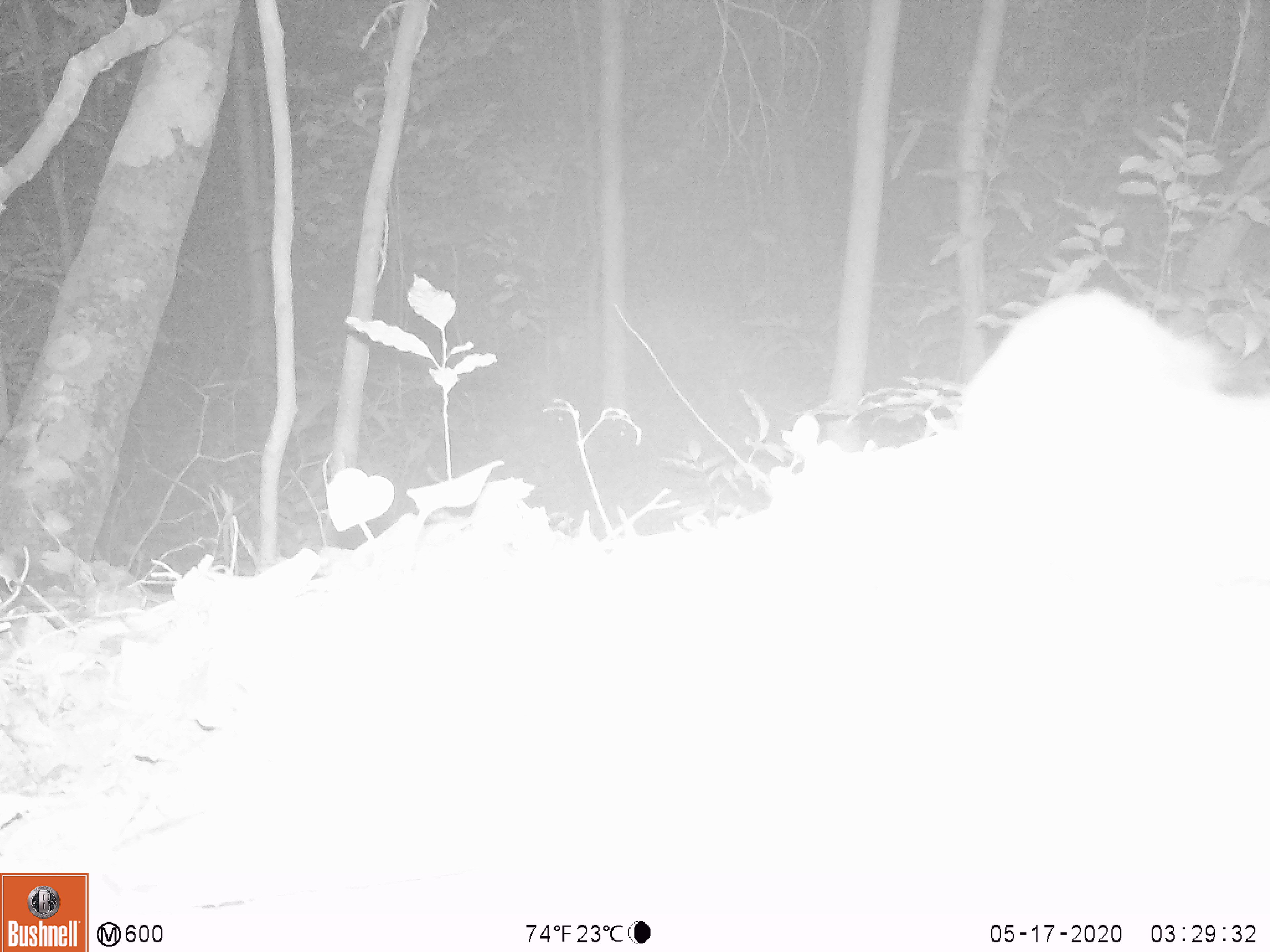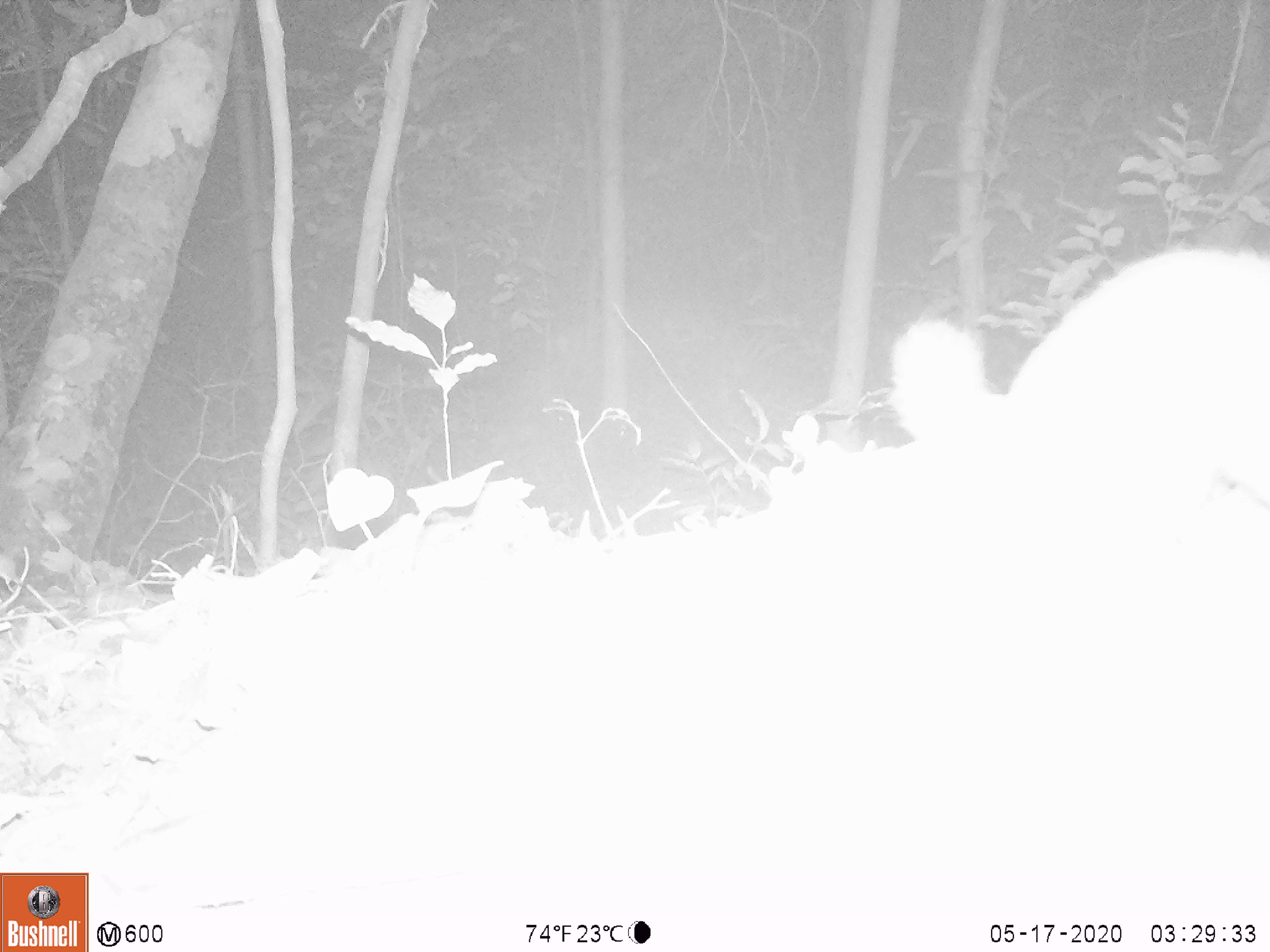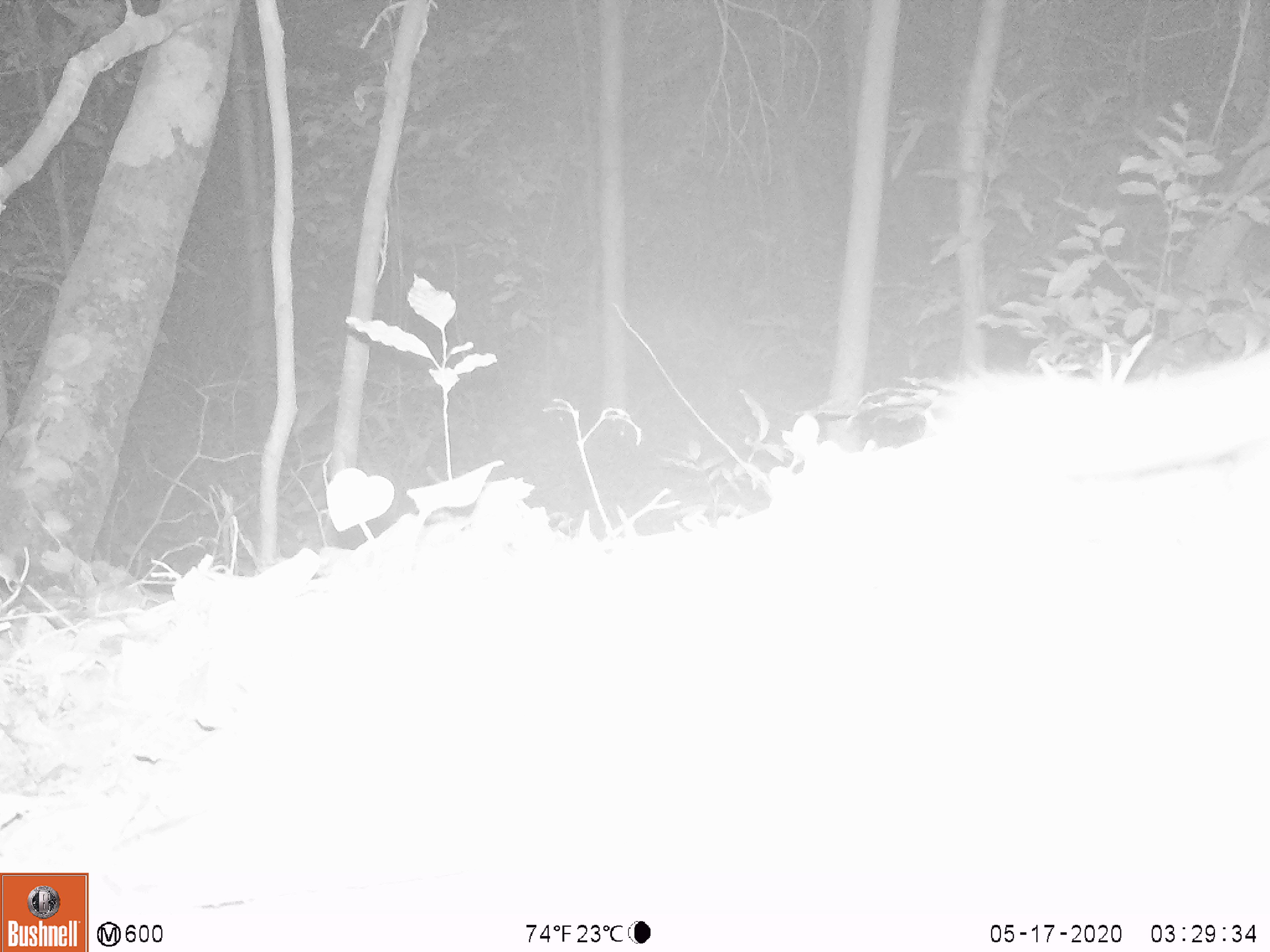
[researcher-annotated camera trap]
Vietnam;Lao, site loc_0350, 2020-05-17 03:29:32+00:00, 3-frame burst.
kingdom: Animalia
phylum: Chordata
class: Mammalia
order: Carnivora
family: Mustelidae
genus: Melogale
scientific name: Melogale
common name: ferret badger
Ferret badger (Melogale). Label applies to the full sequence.